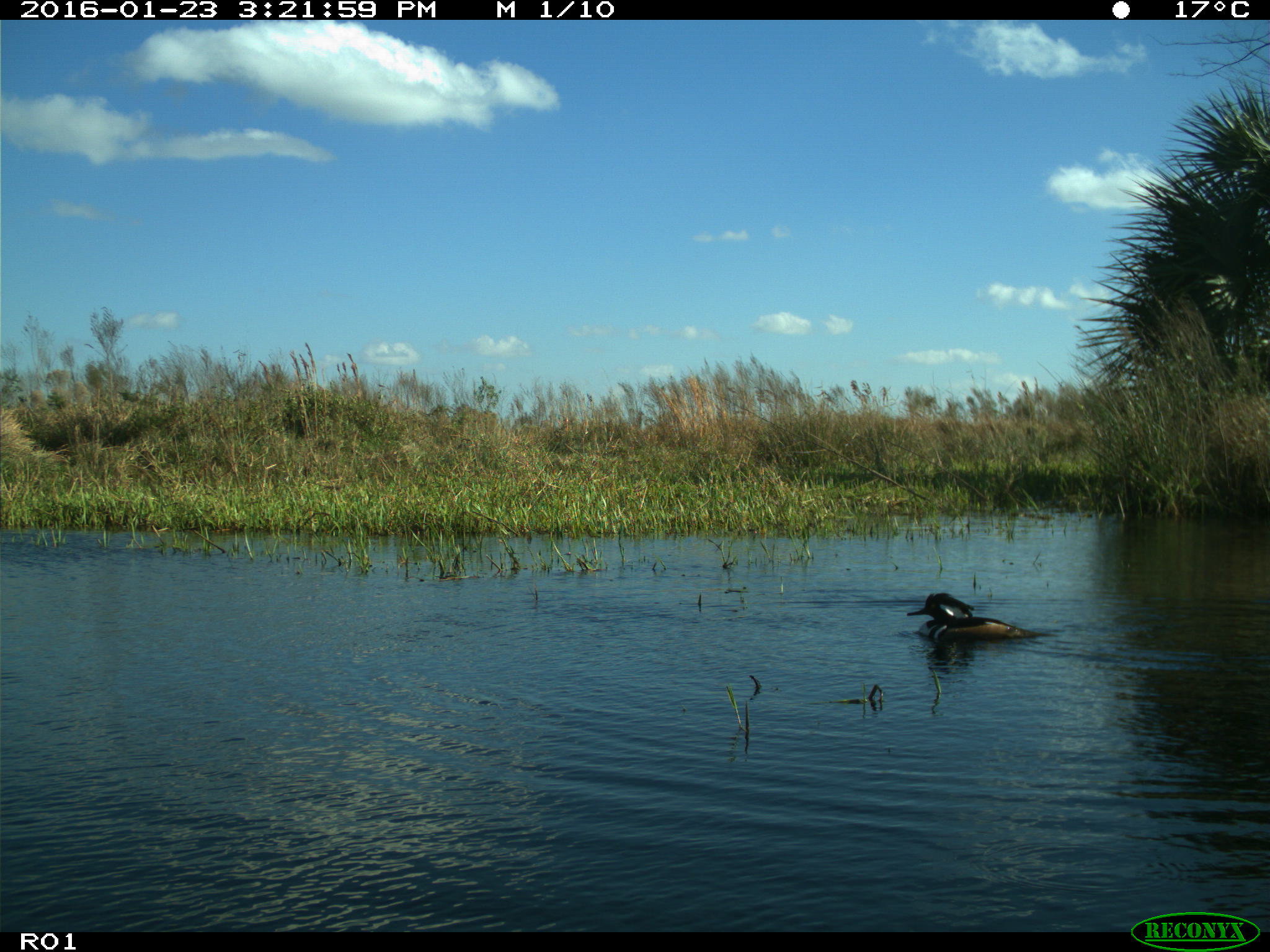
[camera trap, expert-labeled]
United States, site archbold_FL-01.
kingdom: Animalia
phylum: Chordata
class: Aves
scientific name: Aves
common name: birds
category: unidentified bird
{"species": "unidentified bird (birds) (Aves)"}